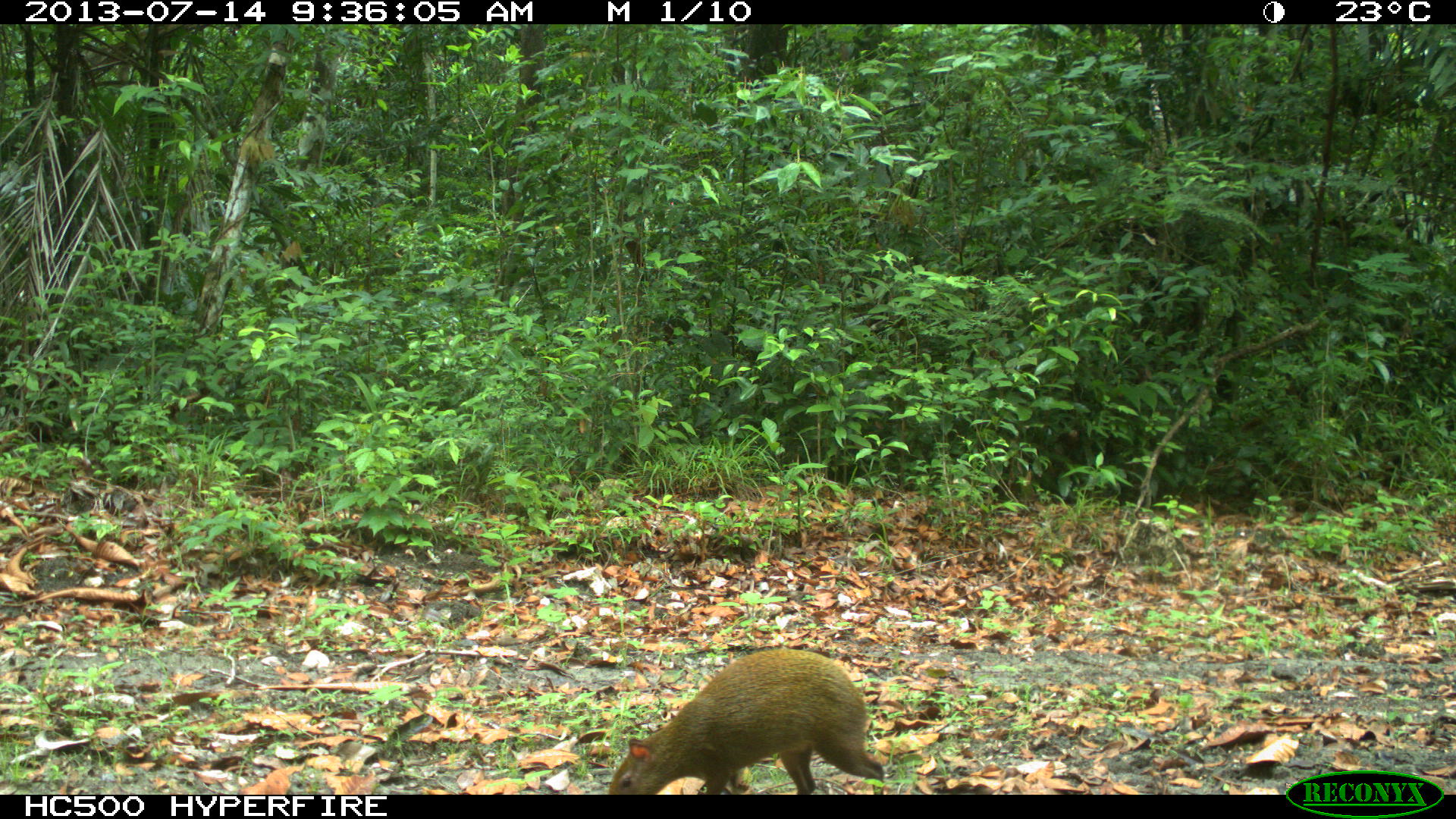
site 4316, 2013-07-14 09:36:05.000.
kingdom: Animalia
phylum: Chordata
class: Mammalia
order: Rodentia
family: Dasyproctidae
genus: Dasyprocta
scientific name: Dasyprocta punctata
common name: central american agouti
Dasyprocta punctata (central american agouti), count 1.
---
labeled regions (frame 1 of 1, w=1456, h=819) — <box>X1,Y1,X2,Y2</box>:
dasyprocta punctata: <box>606,647,885,795</box>